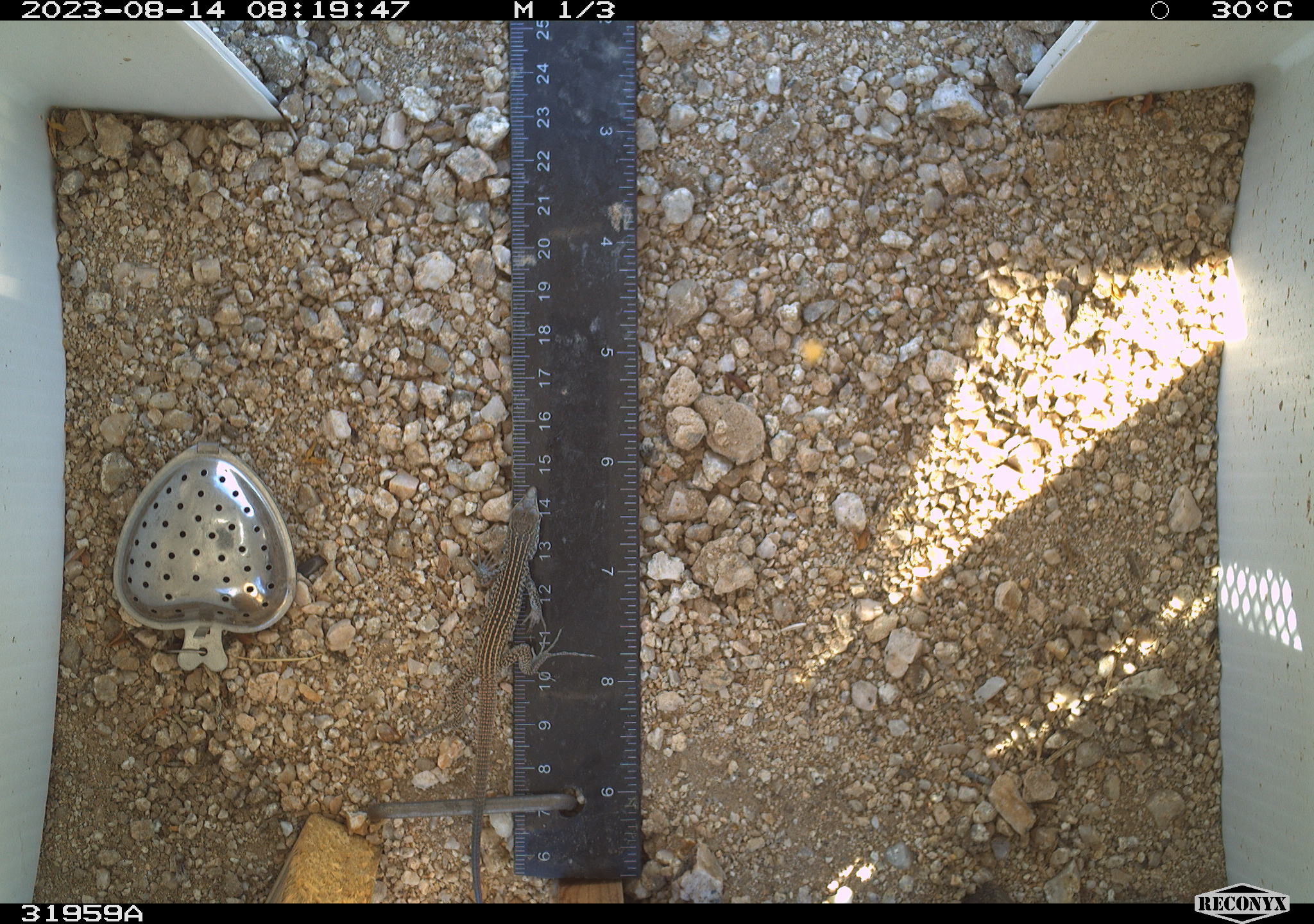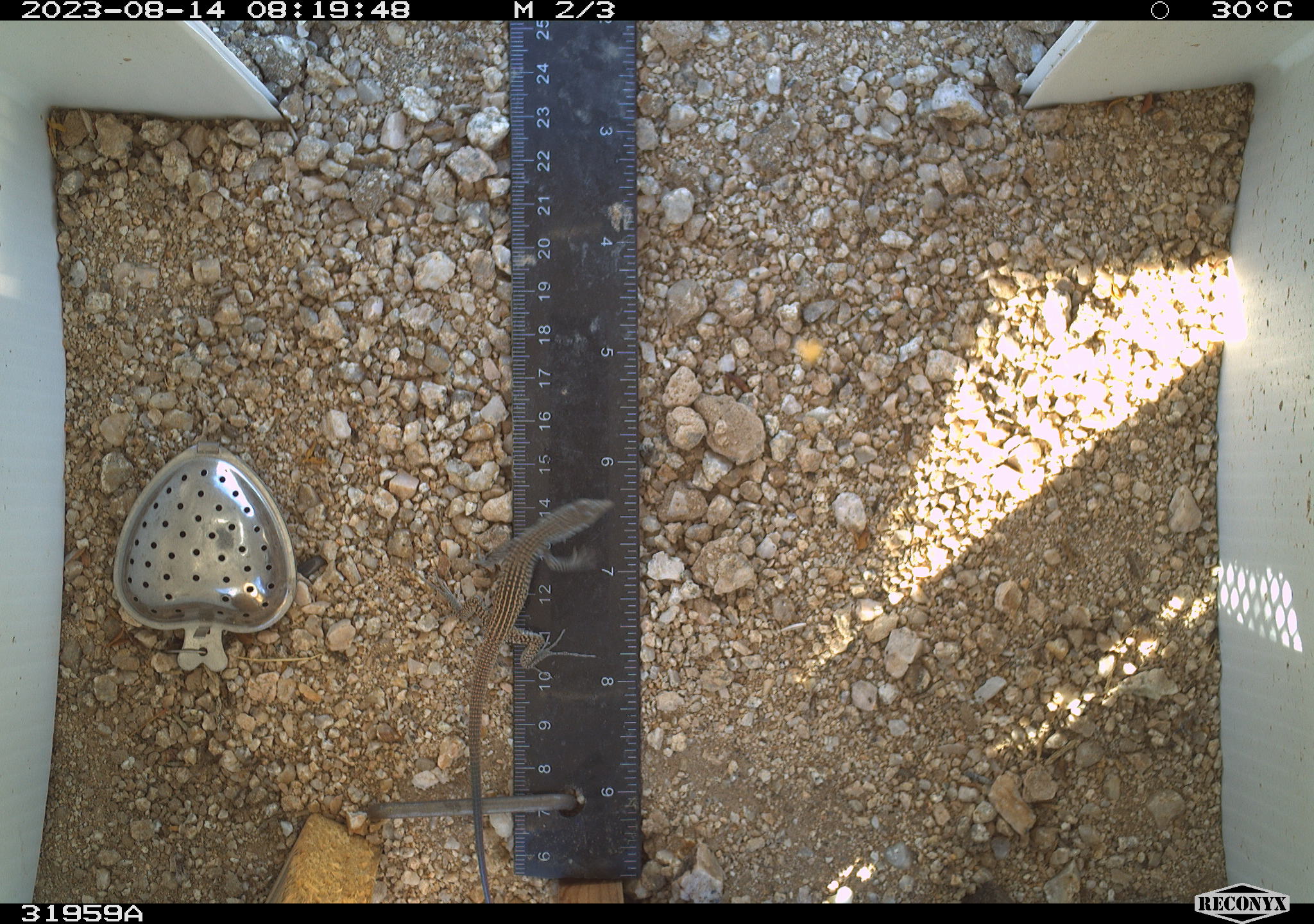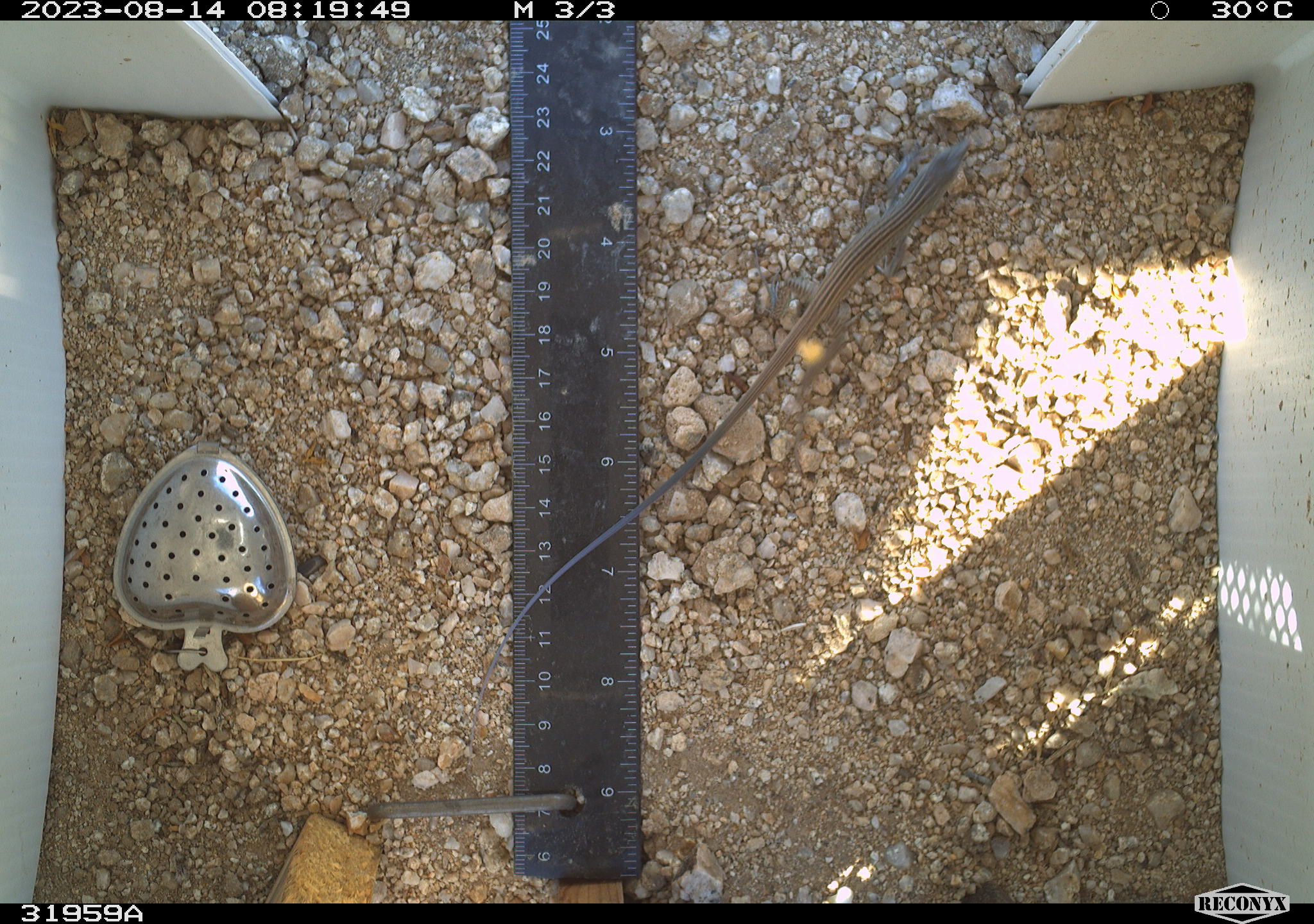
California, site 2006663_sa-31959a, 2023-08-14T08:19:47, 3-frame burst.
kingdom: Animalia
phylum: Chordata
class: Reptilia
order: Squamata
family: Teiidae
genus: Aspidoscelis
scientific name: Aspidoscelis tigris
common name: western whiptail